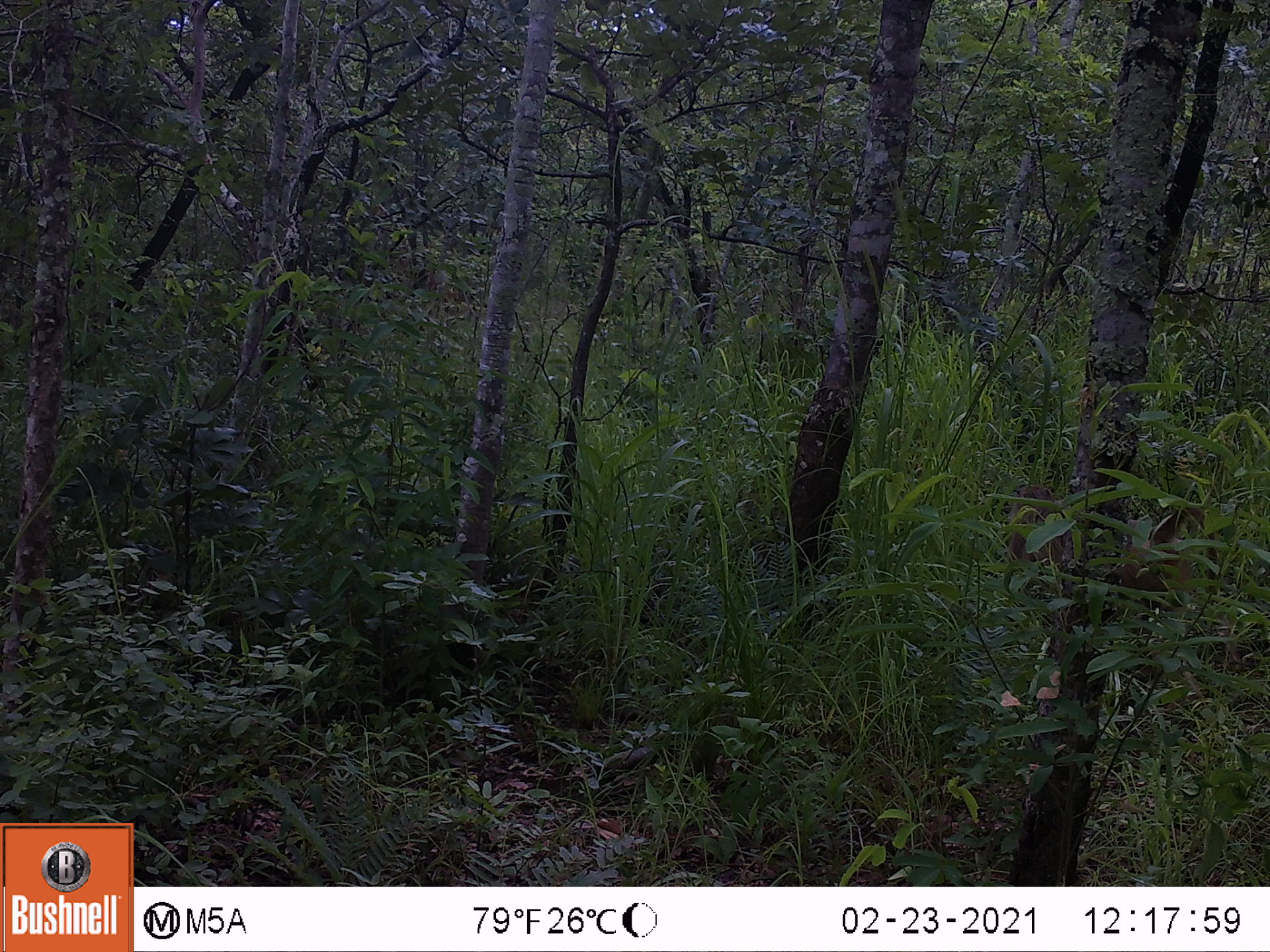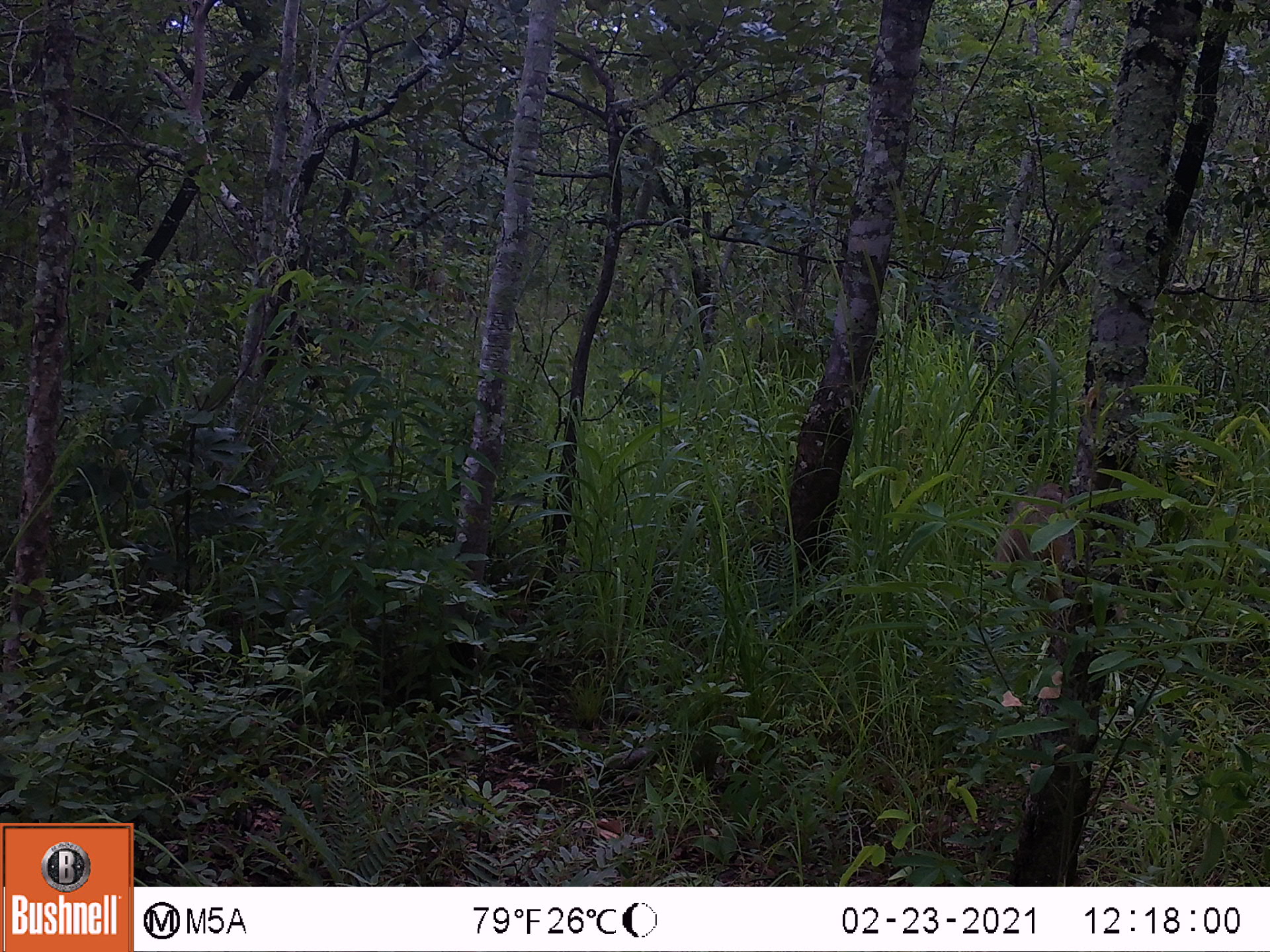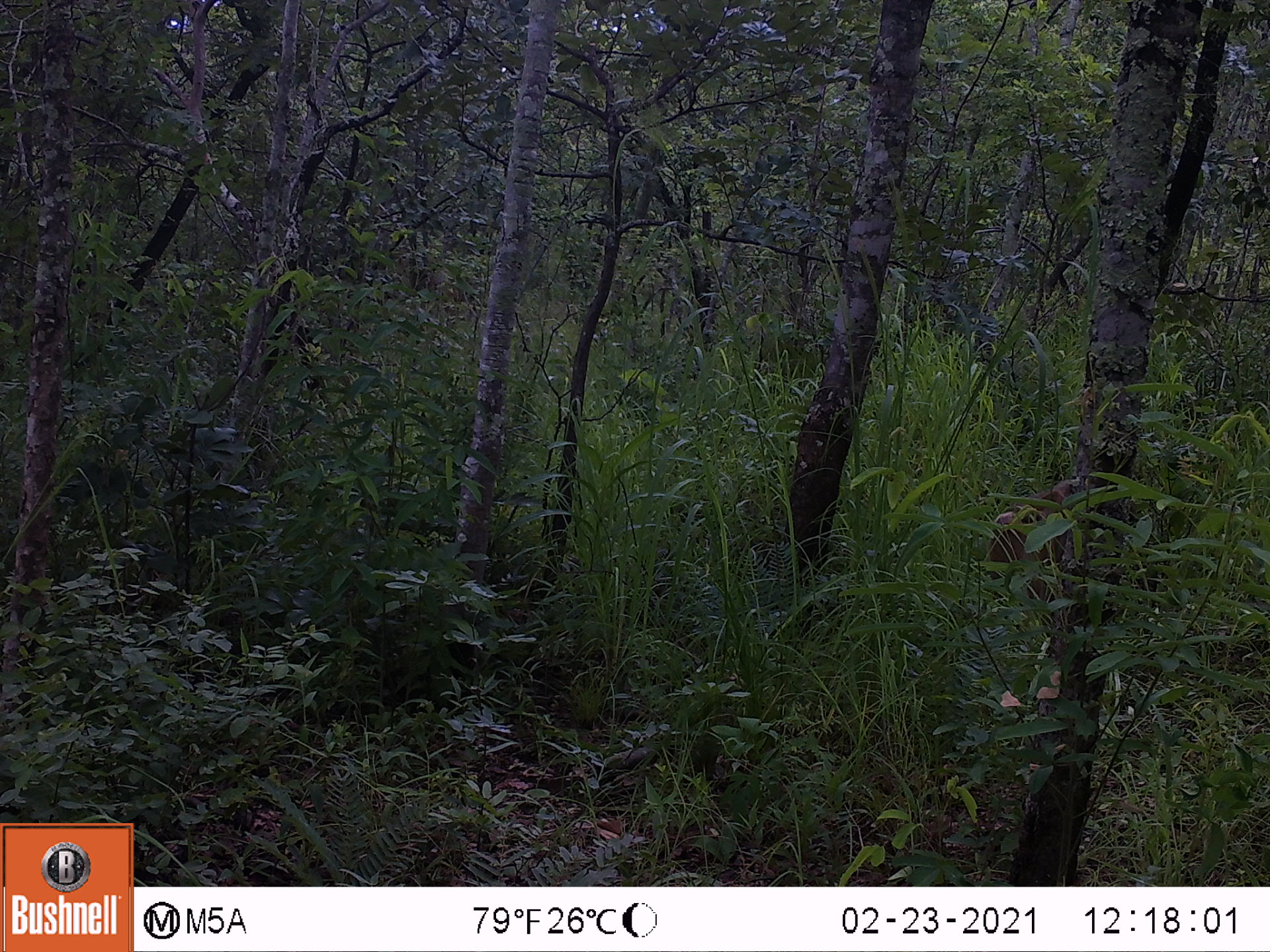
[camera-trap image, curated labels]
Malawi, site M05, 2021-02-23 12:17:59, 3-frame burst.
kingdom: Animalia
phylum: Chordata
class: Mammalia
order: Primates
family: Cercopithecidae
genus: Papio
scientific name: Papio cynocephalus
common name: yellow baboon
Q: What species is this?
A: Yellow baboon (Papio cynocephalus).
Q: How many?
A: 2.